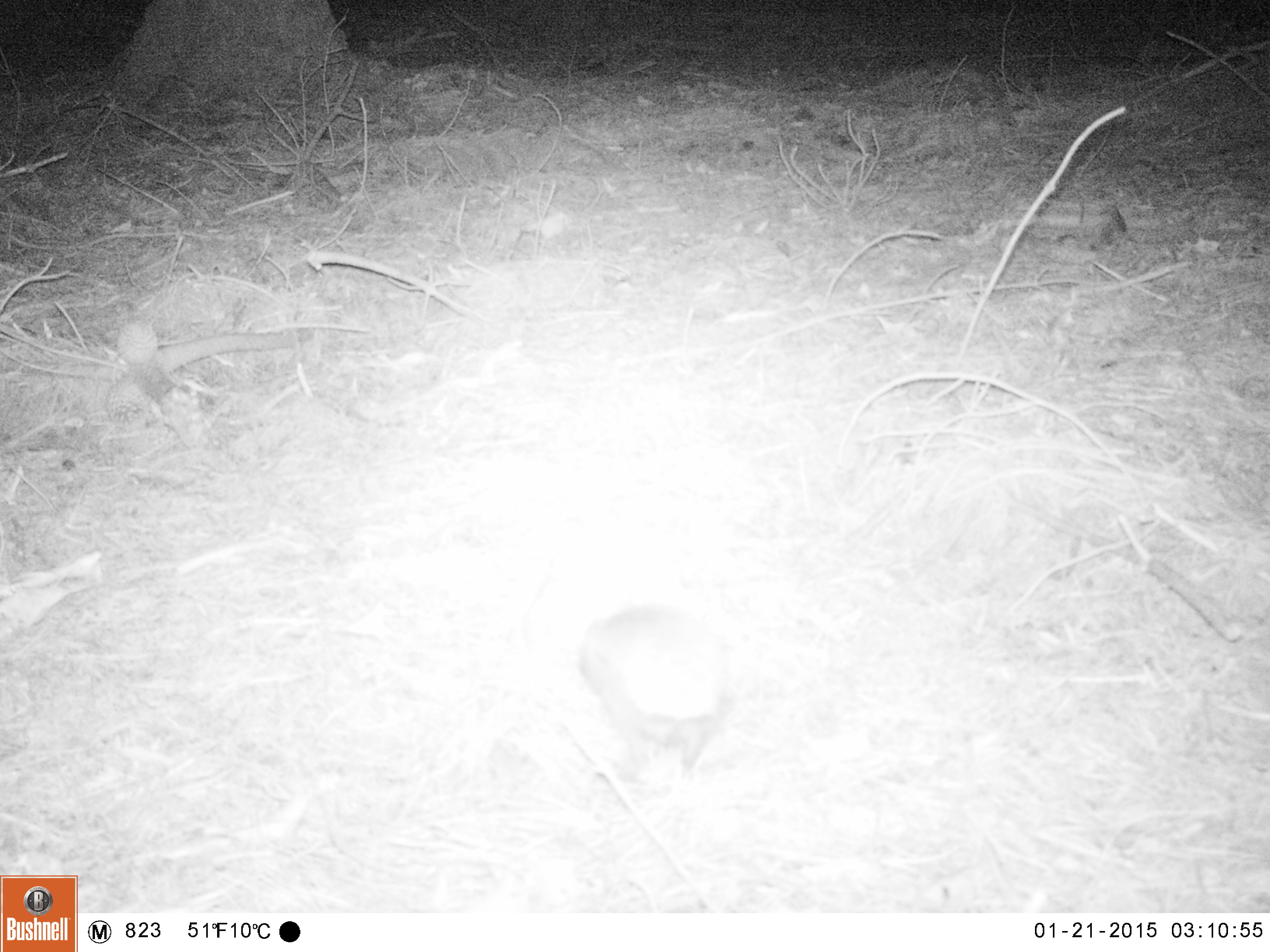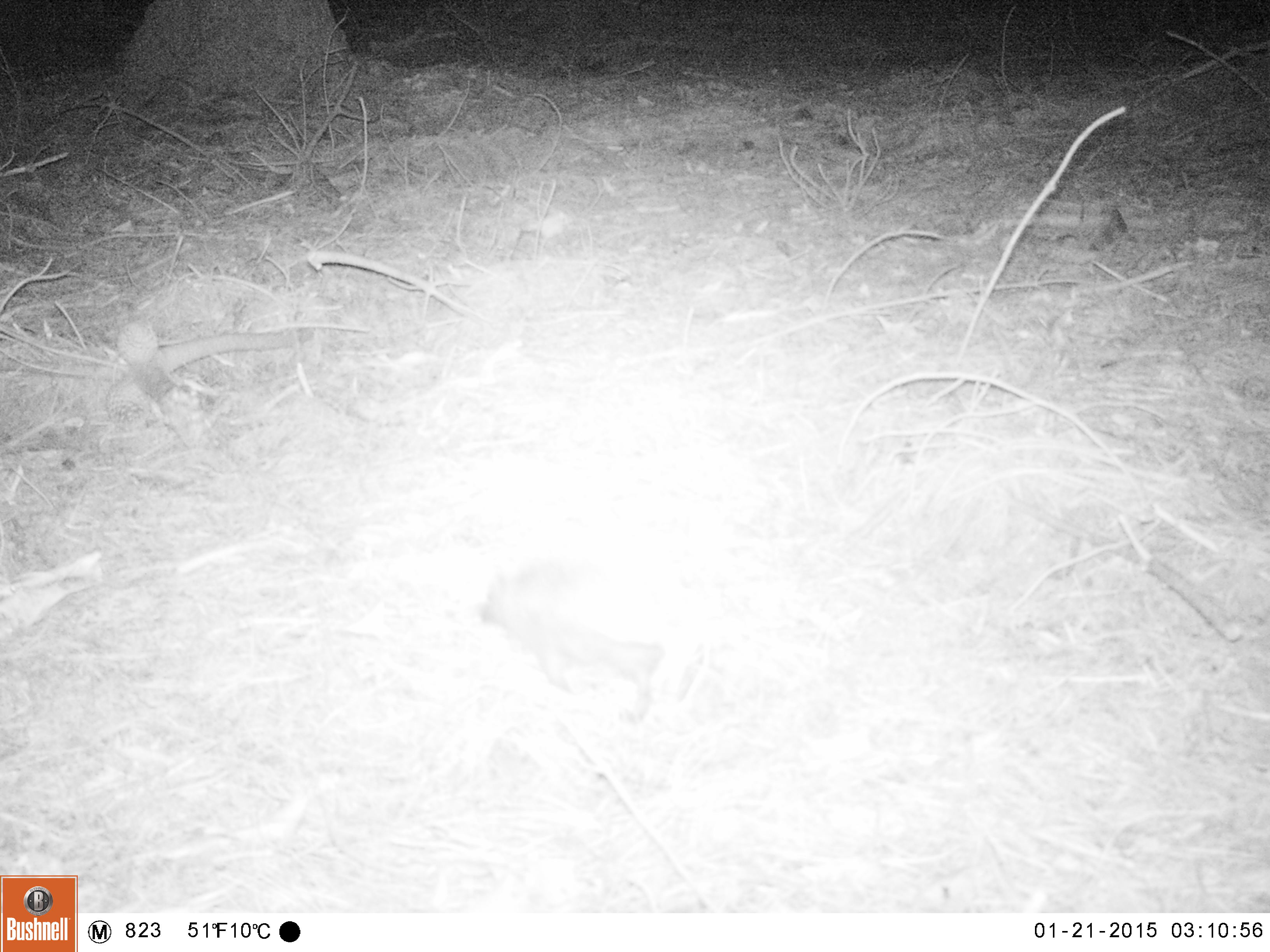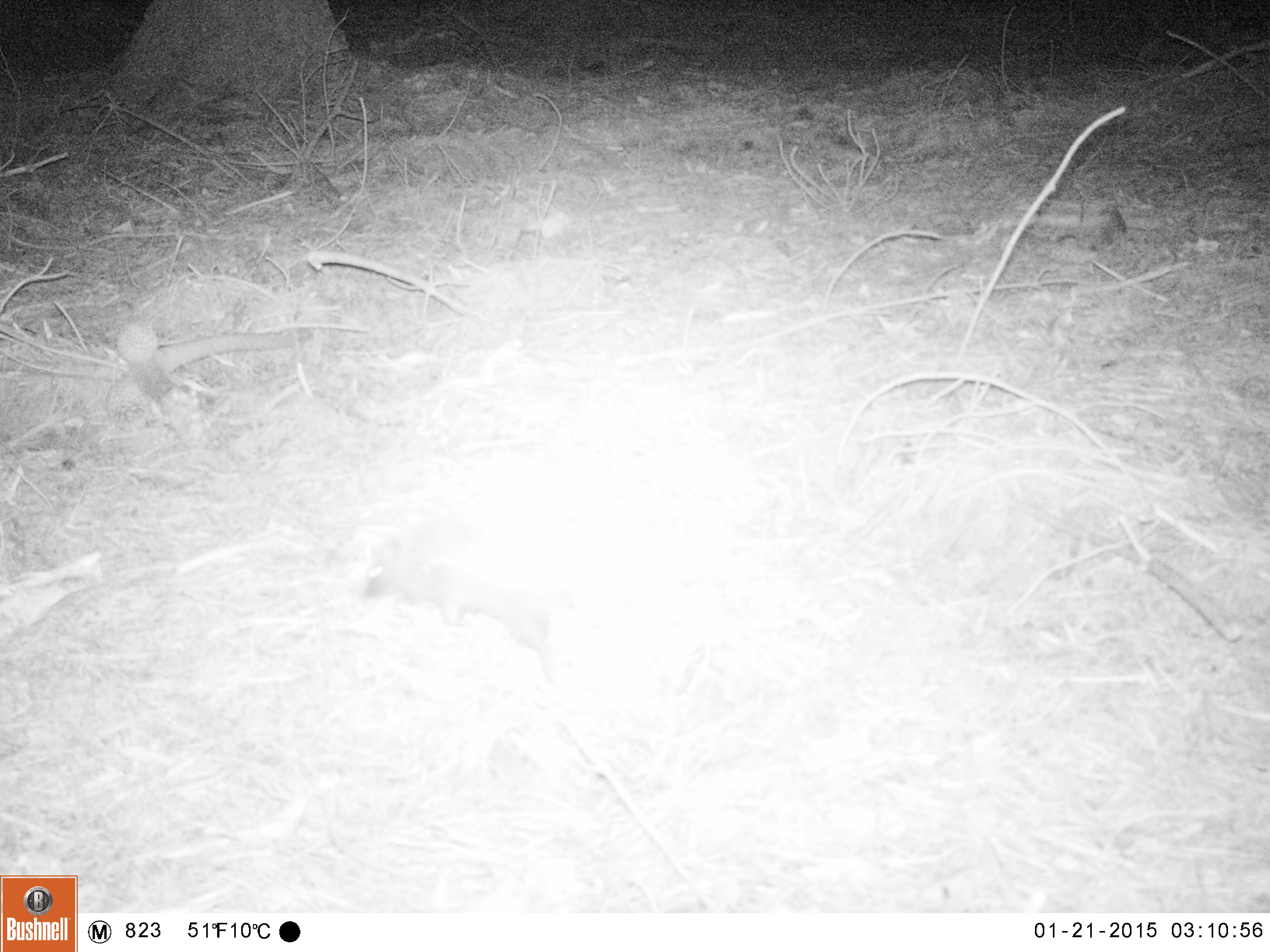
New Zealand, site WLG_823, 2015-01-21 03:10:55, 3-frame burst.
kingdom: Animalia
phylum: Chordata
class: Mammalia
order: Eulipotyphla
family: Erinaceidae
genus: Erinaceus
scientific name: Erinaceus europaeus europaeus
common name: european hedgehog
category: hedgehog